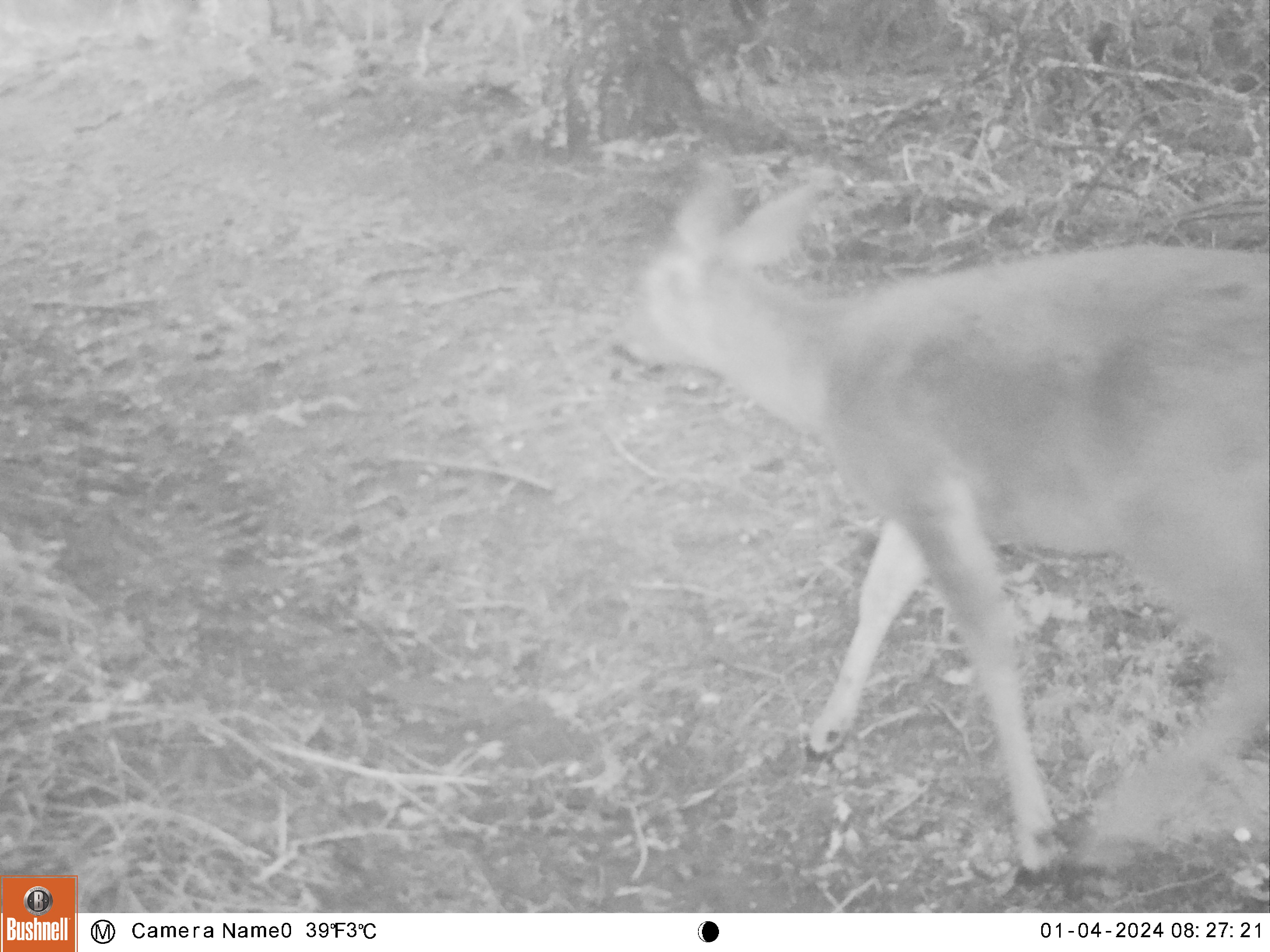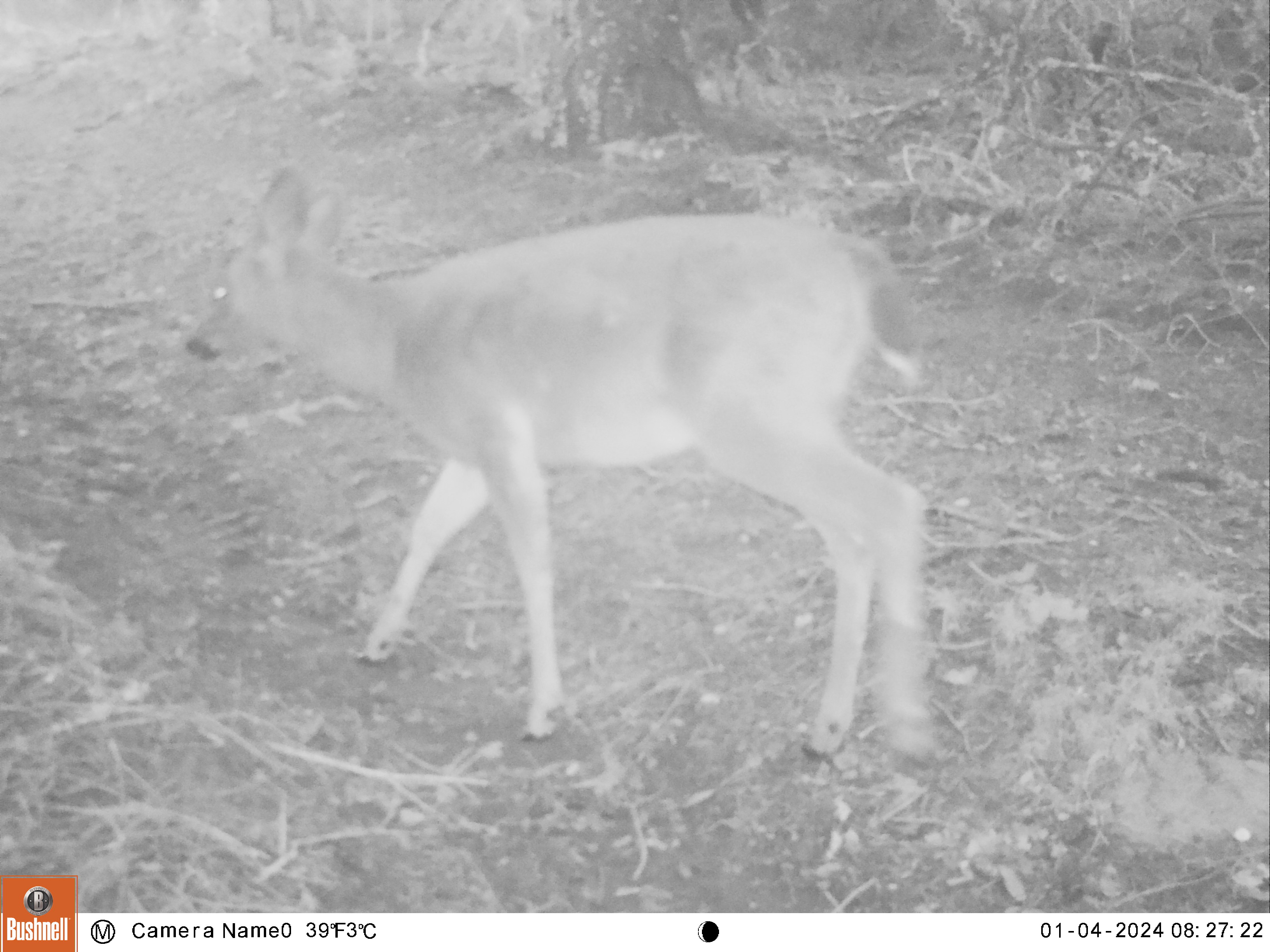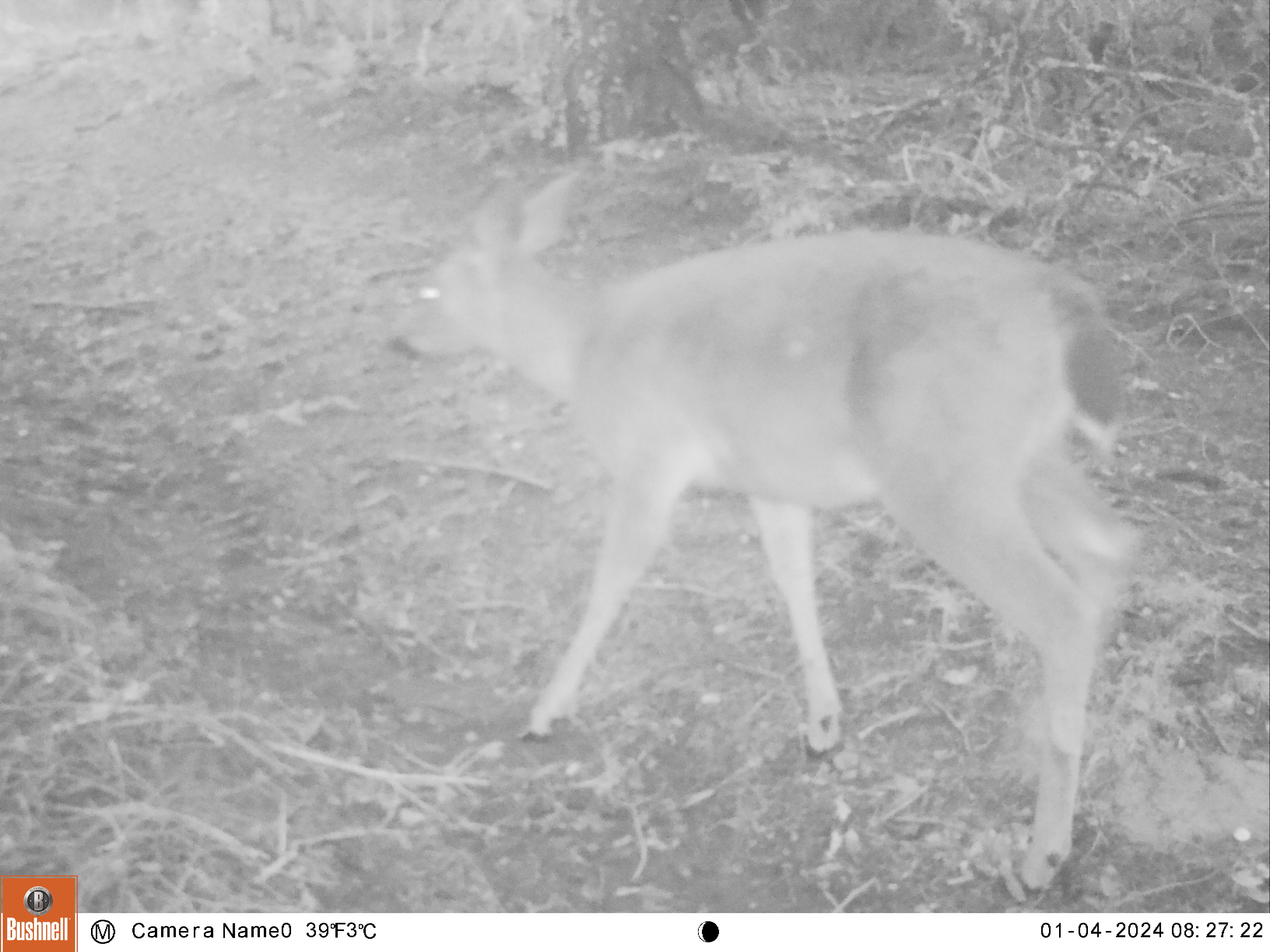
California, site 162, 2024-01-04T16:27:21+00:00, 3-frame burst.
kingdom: Animalia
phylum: Chordata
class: Mammalia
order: Artiodactyla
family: Cervidae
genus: Odocoileus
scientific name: Odocoileus hemionus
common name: mule deer